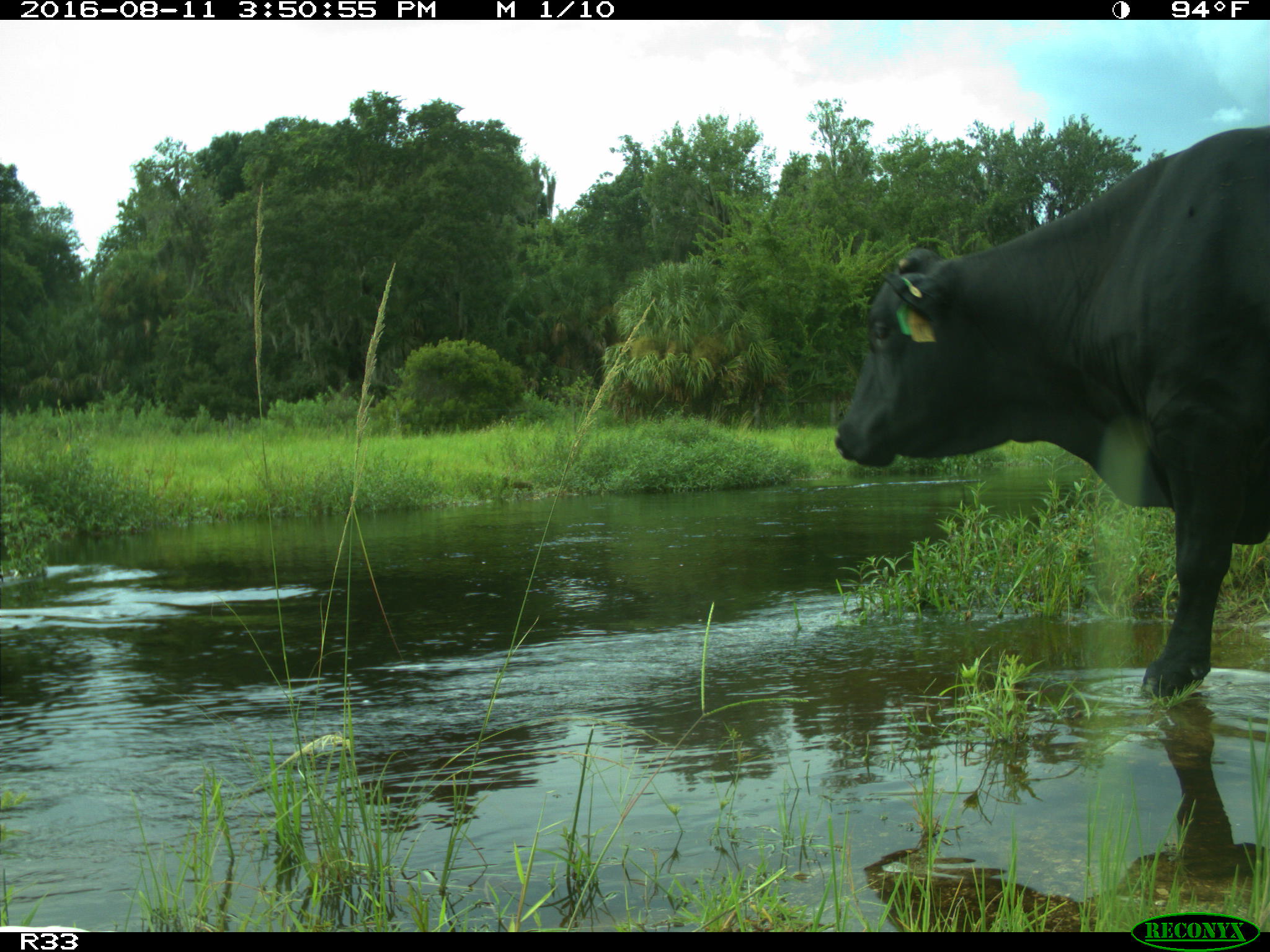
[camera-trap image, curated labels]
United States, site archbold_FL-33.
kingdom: Animalia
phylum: Chordata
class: Mammalia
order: Artiodactyla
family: Bovidae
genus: Bos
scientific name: Bos taurus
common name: domestic cow